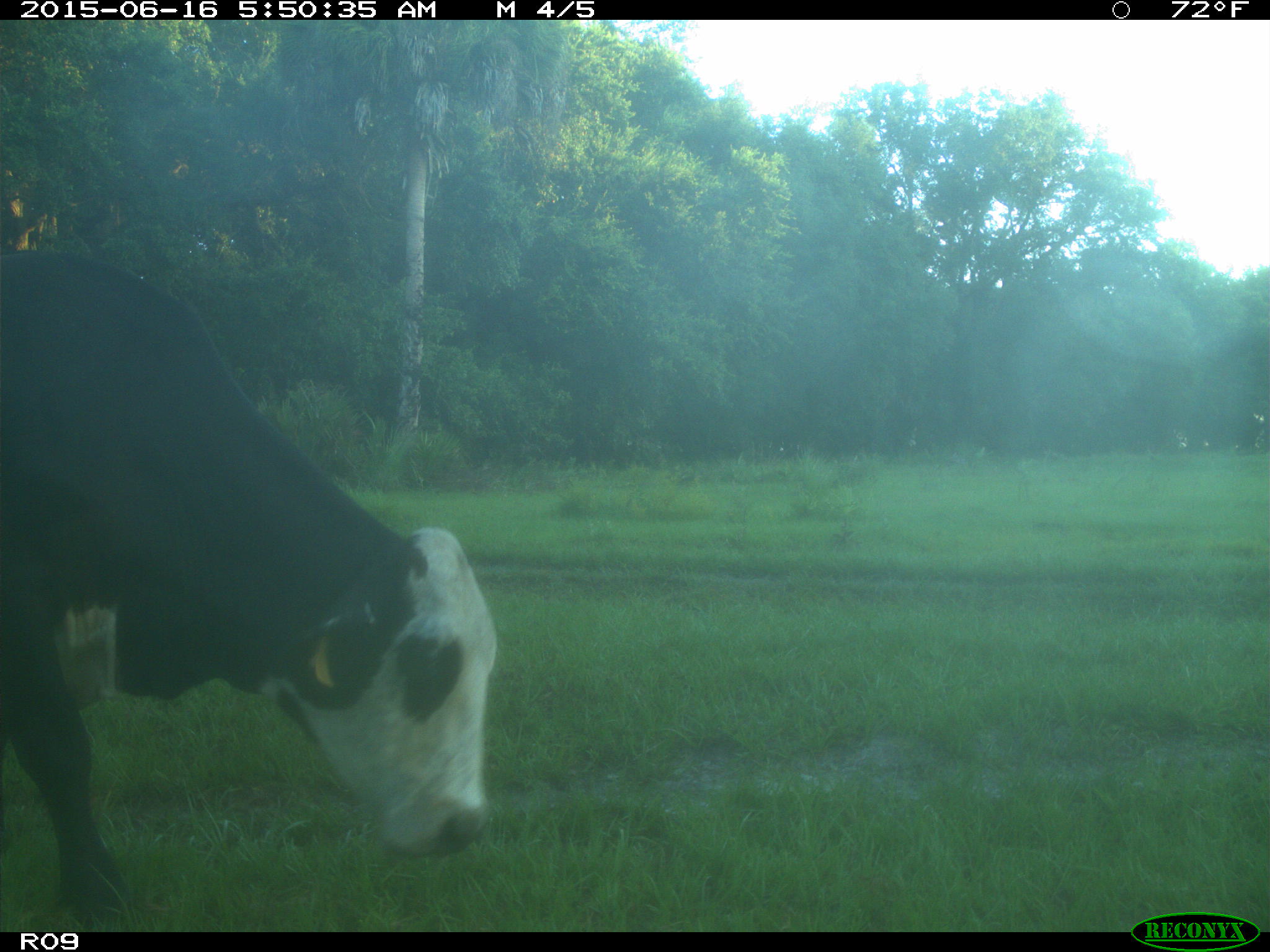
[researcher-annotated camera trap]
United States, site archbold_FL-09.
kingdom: Animalia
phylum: Chordata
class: Mammalia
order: Artiodactyla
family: Bovidae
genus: Bos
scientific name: Bos taurus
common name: domestic cow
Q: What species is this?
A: Bos taurus (domestic cow).